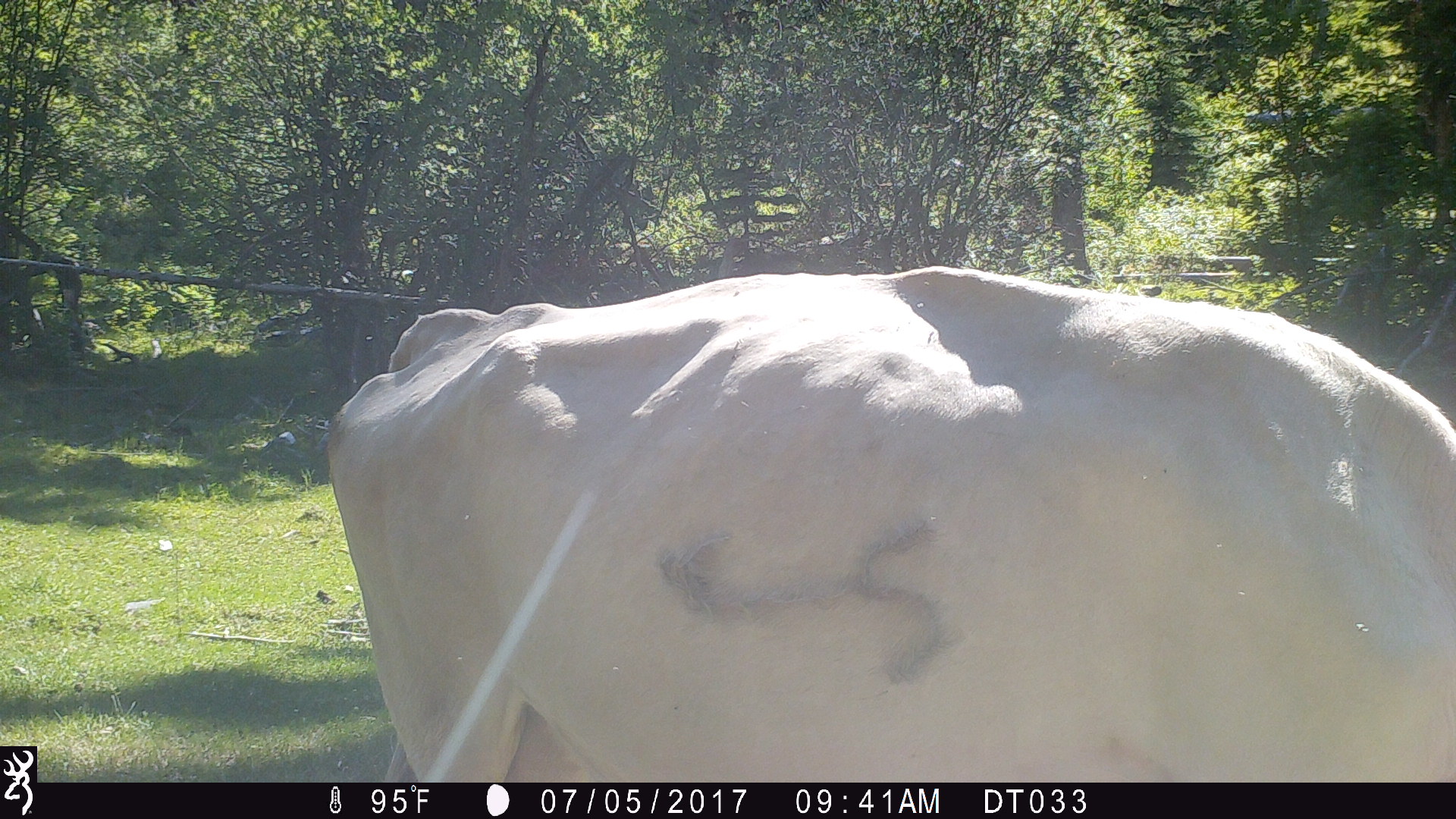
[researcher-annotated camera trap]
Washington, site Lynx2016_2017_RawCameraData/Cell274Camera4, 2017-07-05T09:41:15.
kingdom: Animalia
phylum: Chordata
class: Mammalia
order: Artiodactyla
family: Bovidae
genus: Bos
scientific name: Bos taurus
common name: domestic cattle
Domestic cattle (Bos taurus). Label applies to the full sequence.